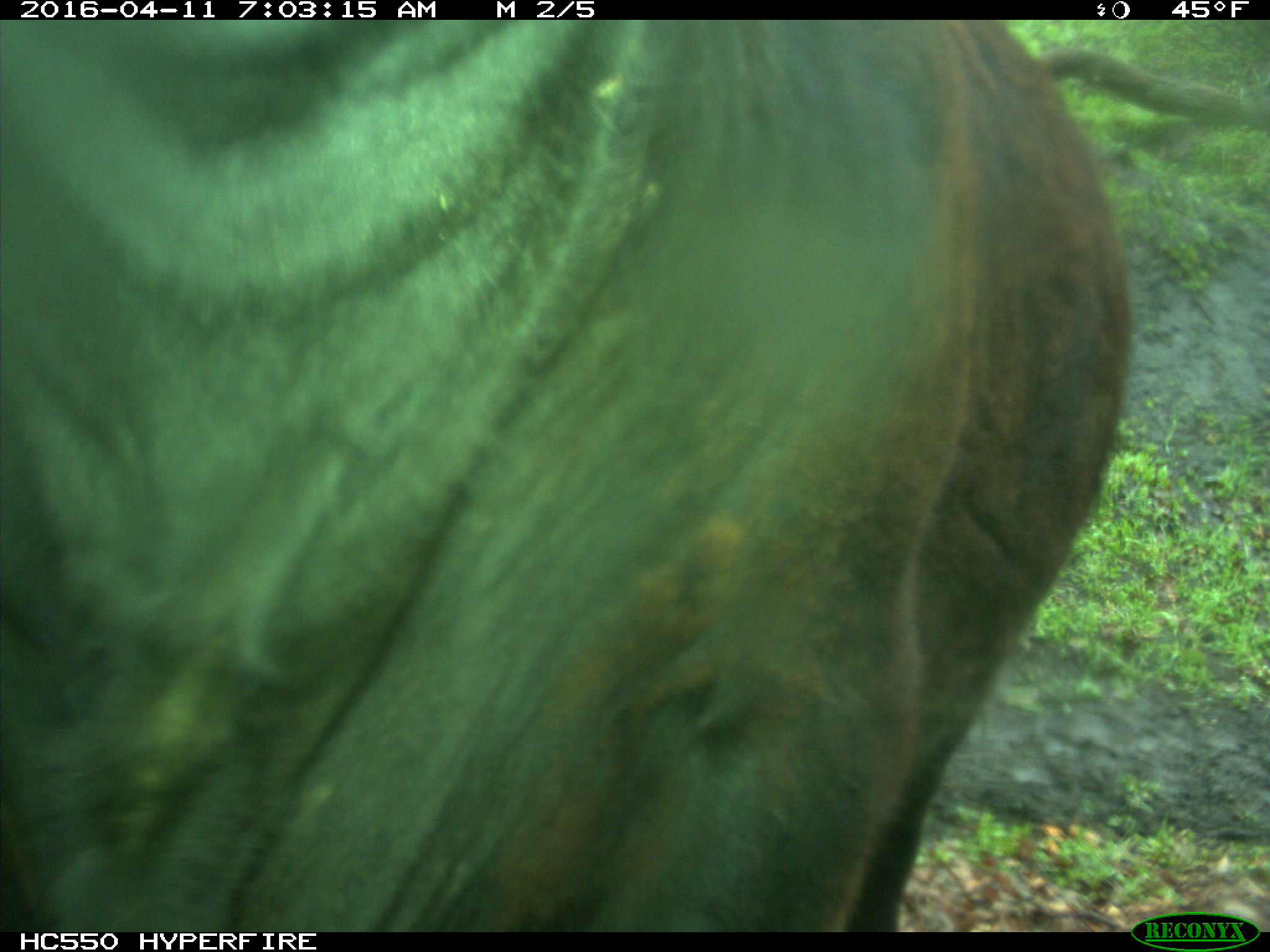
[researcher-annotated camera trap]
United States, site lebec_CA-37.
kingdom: Animalia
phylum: Chordata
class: Mammalia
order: Artiodactyla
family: Bovidae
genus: Bos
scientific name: Bos taurus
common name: domestic cow